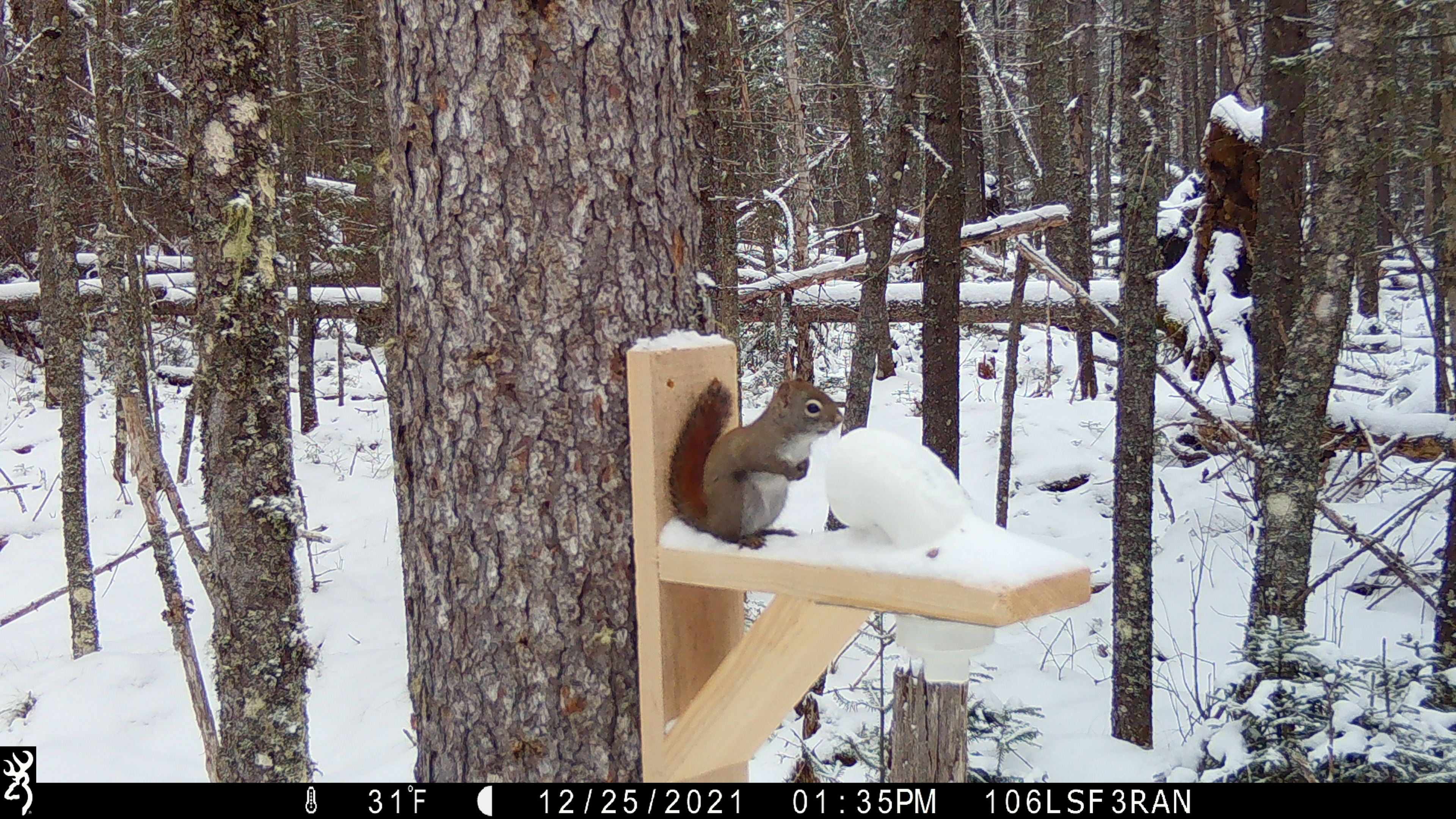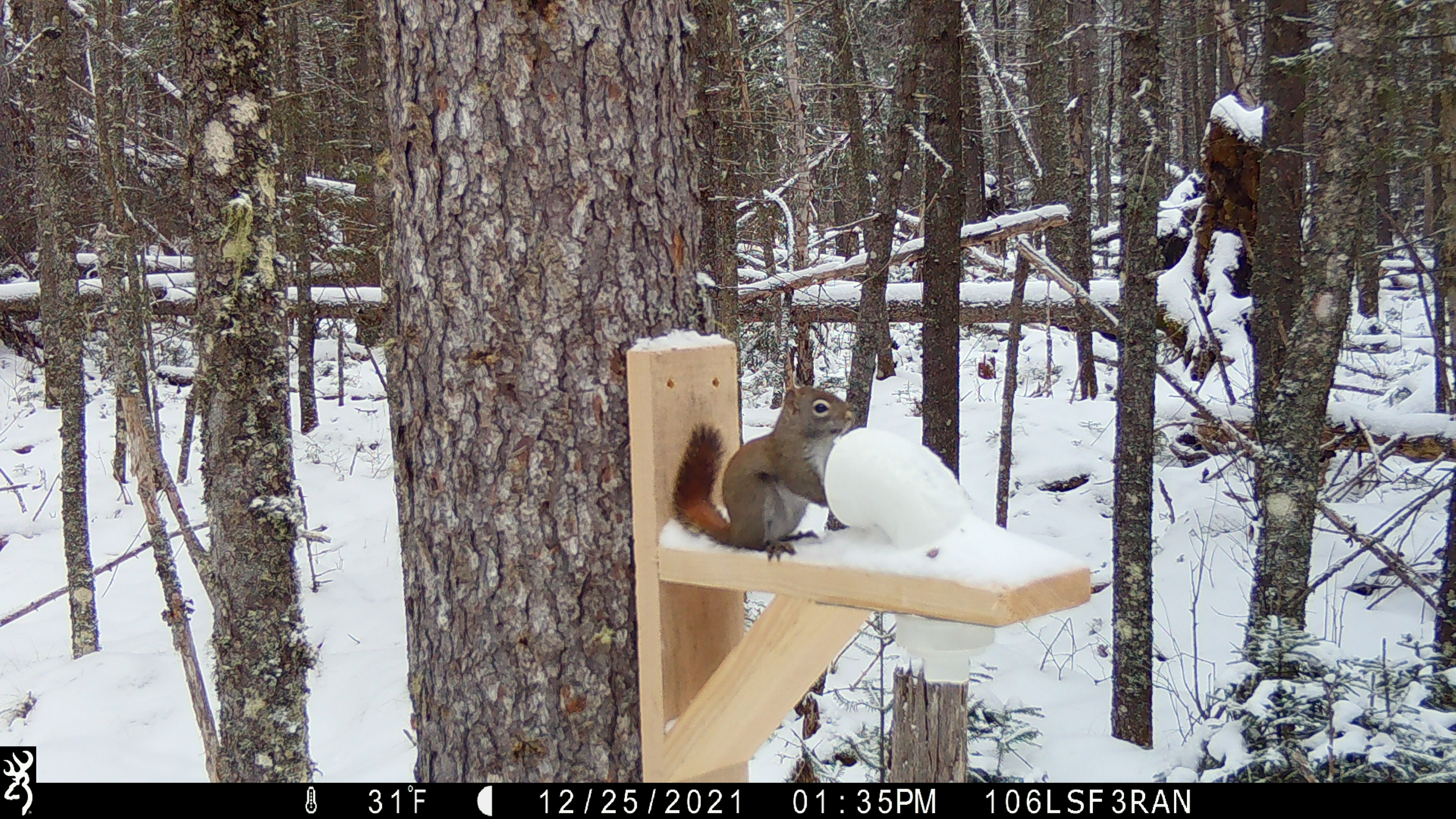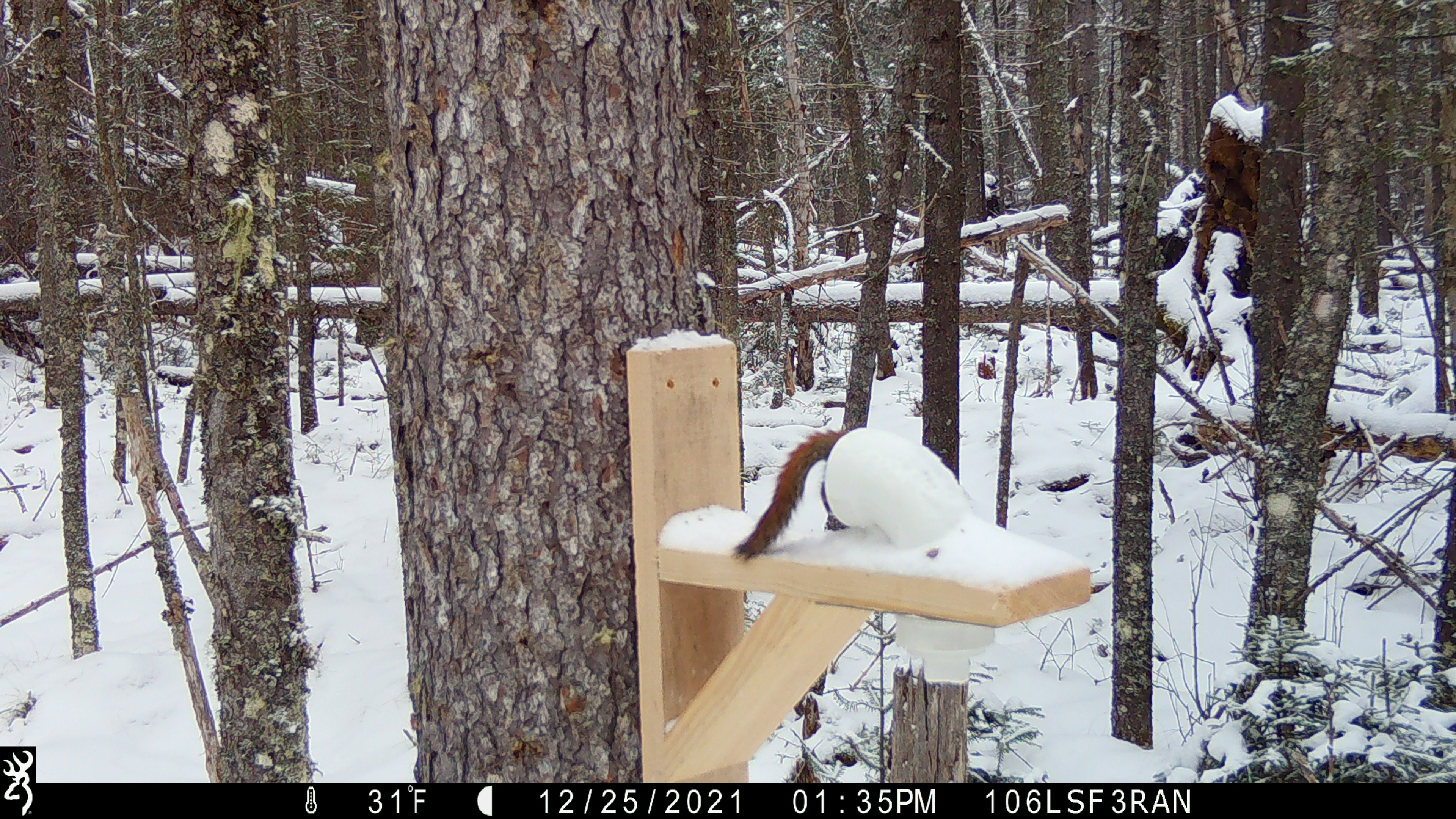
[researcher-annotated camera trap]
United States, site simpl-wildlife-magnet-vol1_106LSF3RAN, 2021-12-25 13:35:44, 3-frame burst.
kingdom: Animalia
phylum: Chordata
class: Mammalia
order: Rodentia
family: Sciuridae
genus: Tamiasciurus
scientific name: Tamiasciurus hudsonicus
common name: red squirrel